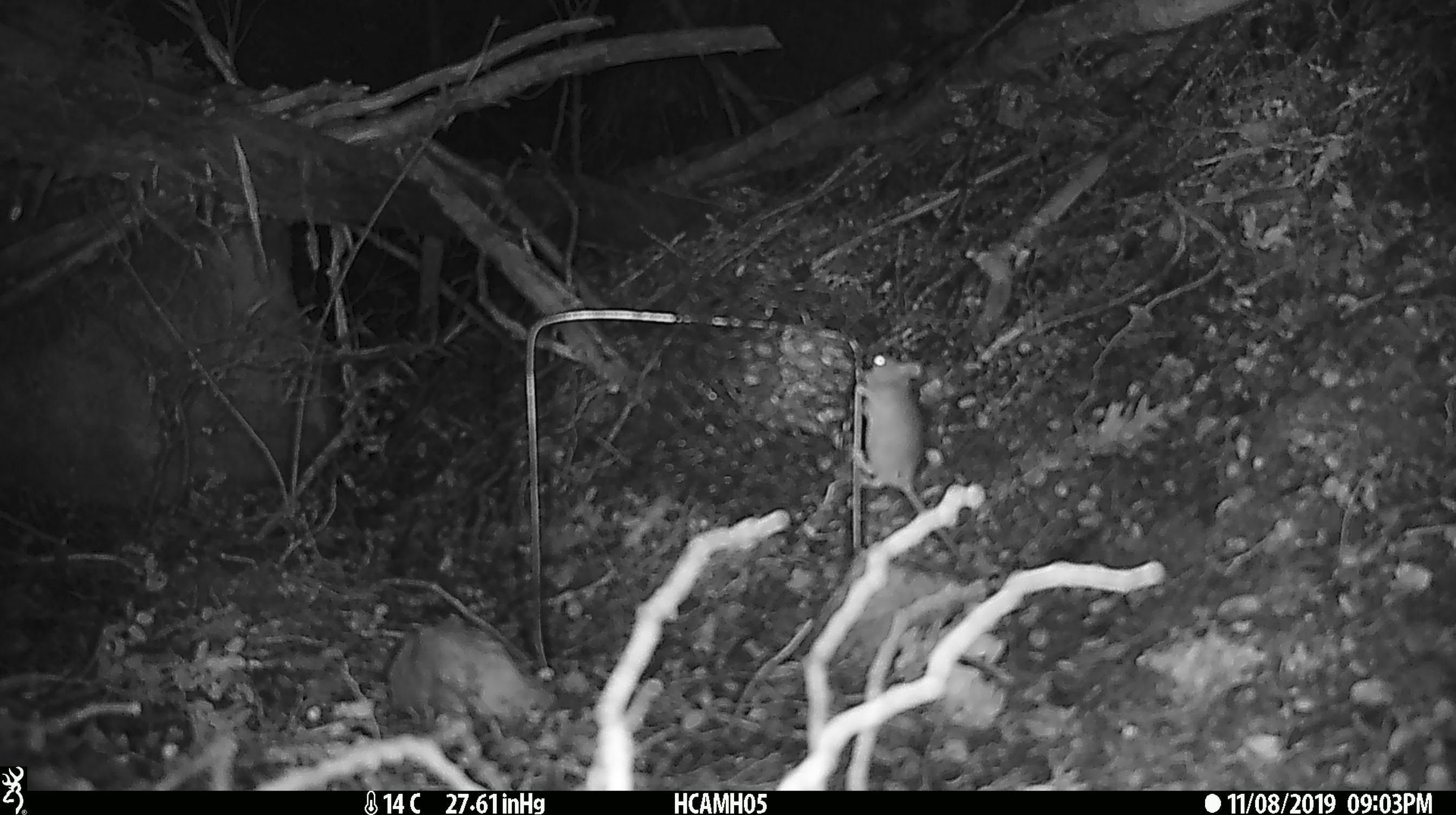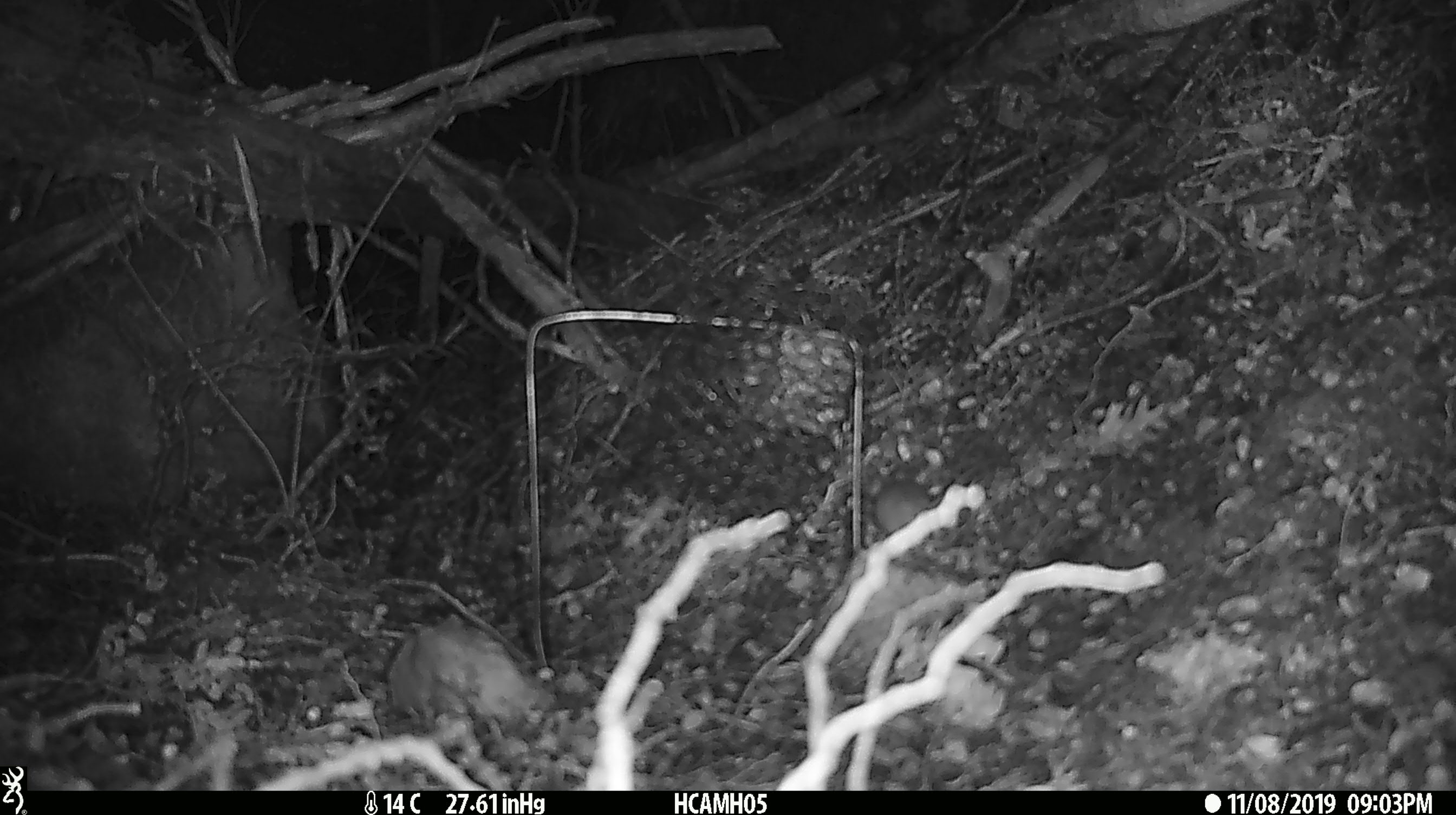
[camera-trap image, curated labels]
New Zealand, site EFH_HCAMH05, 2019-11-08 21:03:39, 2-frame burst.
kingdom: Animalia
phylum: Chordata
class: Mammalia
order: Rodentia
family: Muridae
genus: Mus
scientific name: Mus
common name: mouse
Mouse (Mus).